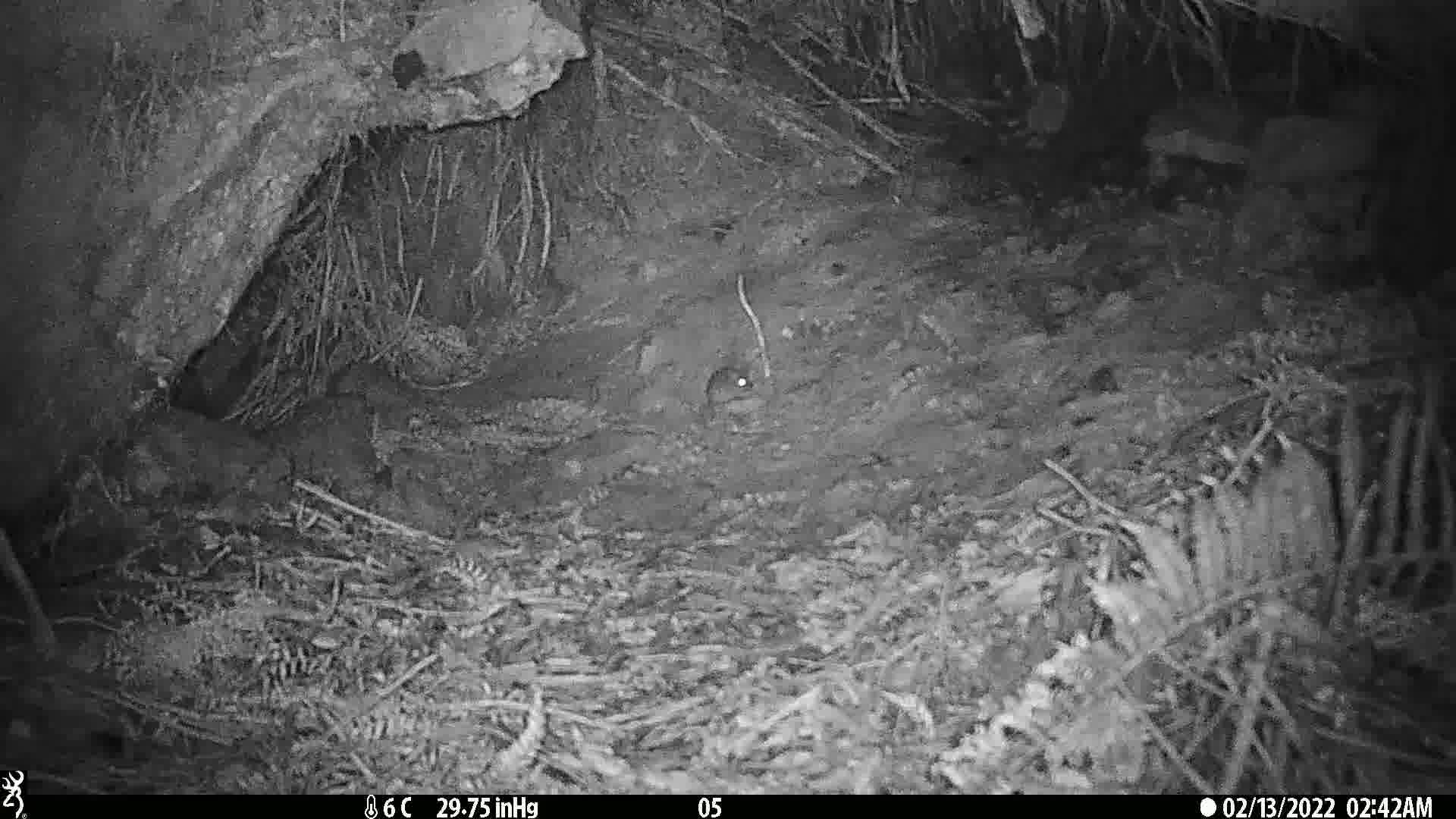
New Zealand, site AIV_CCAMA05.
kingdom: Animalia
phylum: Chordata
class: Mammalia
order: Rodentia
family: Muridae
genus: Mus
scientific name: Mus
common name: mouse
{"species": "mouse (Mus)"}